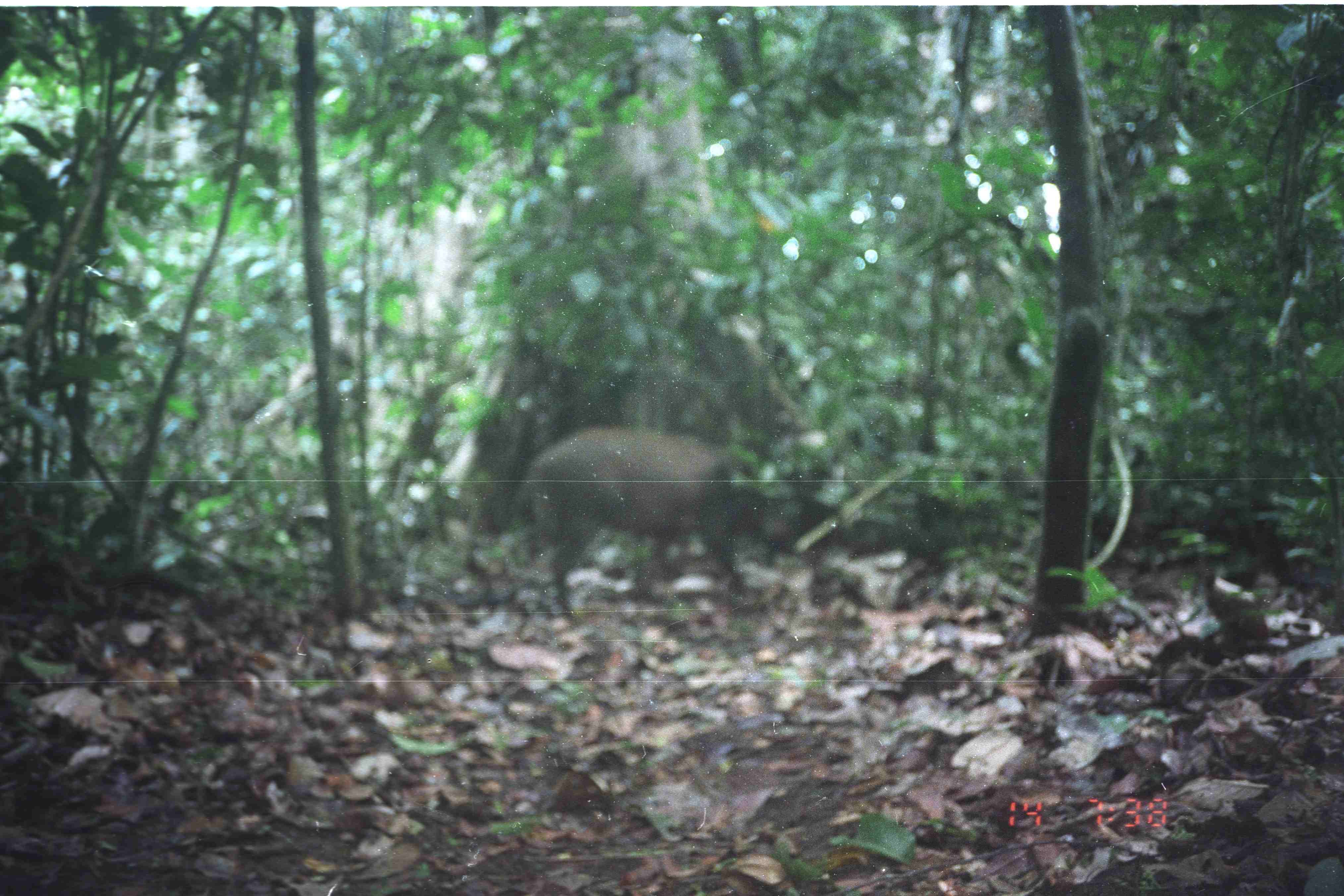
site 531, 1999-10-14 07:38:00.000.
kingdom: Animalia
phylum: Chordata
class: Mammalia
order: Artiodactyla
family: Suidae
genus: Sus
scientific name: Sus scrofa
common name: wild boar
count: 1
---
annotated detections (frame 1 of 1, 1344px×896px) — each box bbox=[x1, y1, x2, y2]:
sus scrofa: bbox=[507, 428, 770, 622]